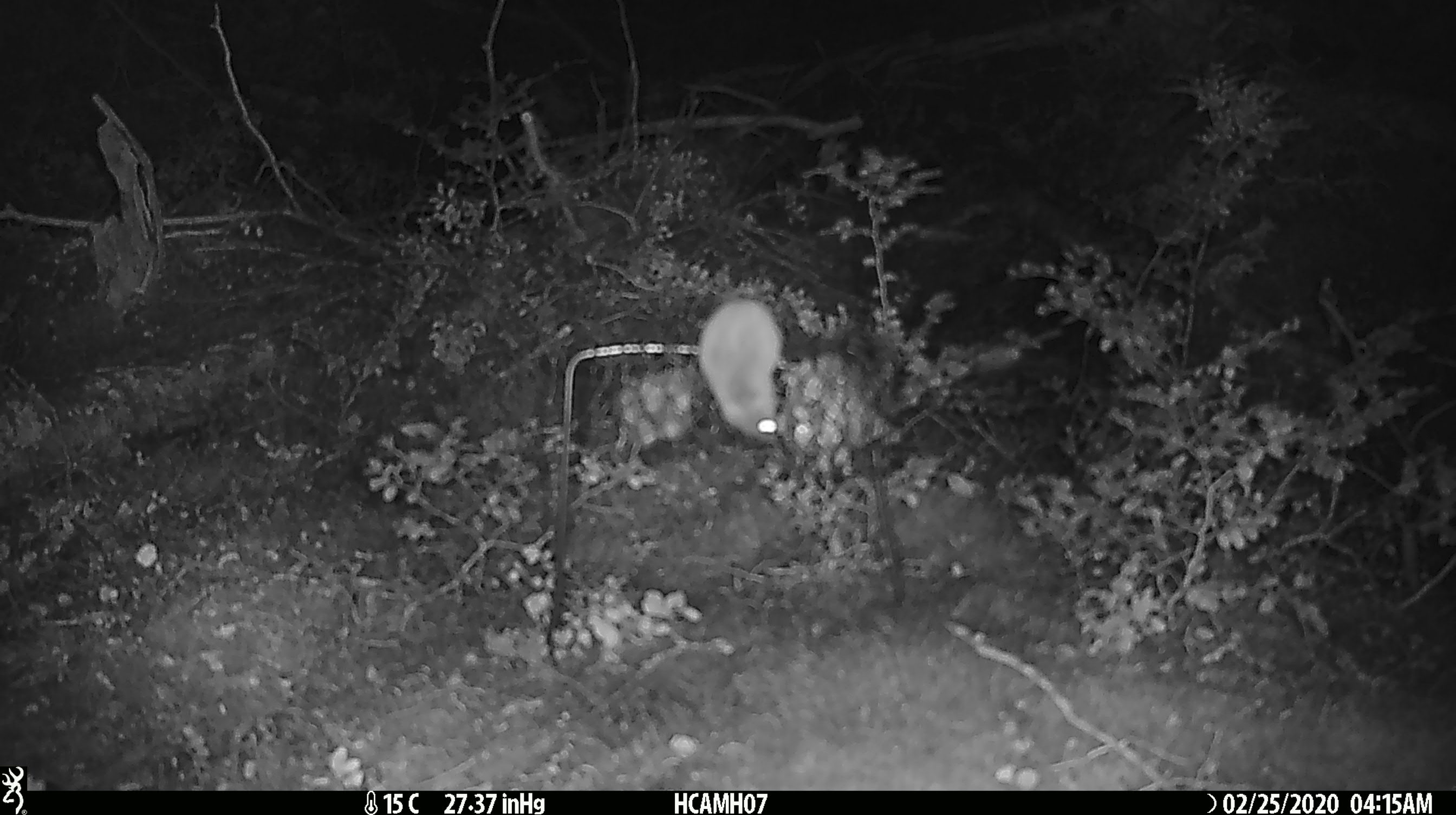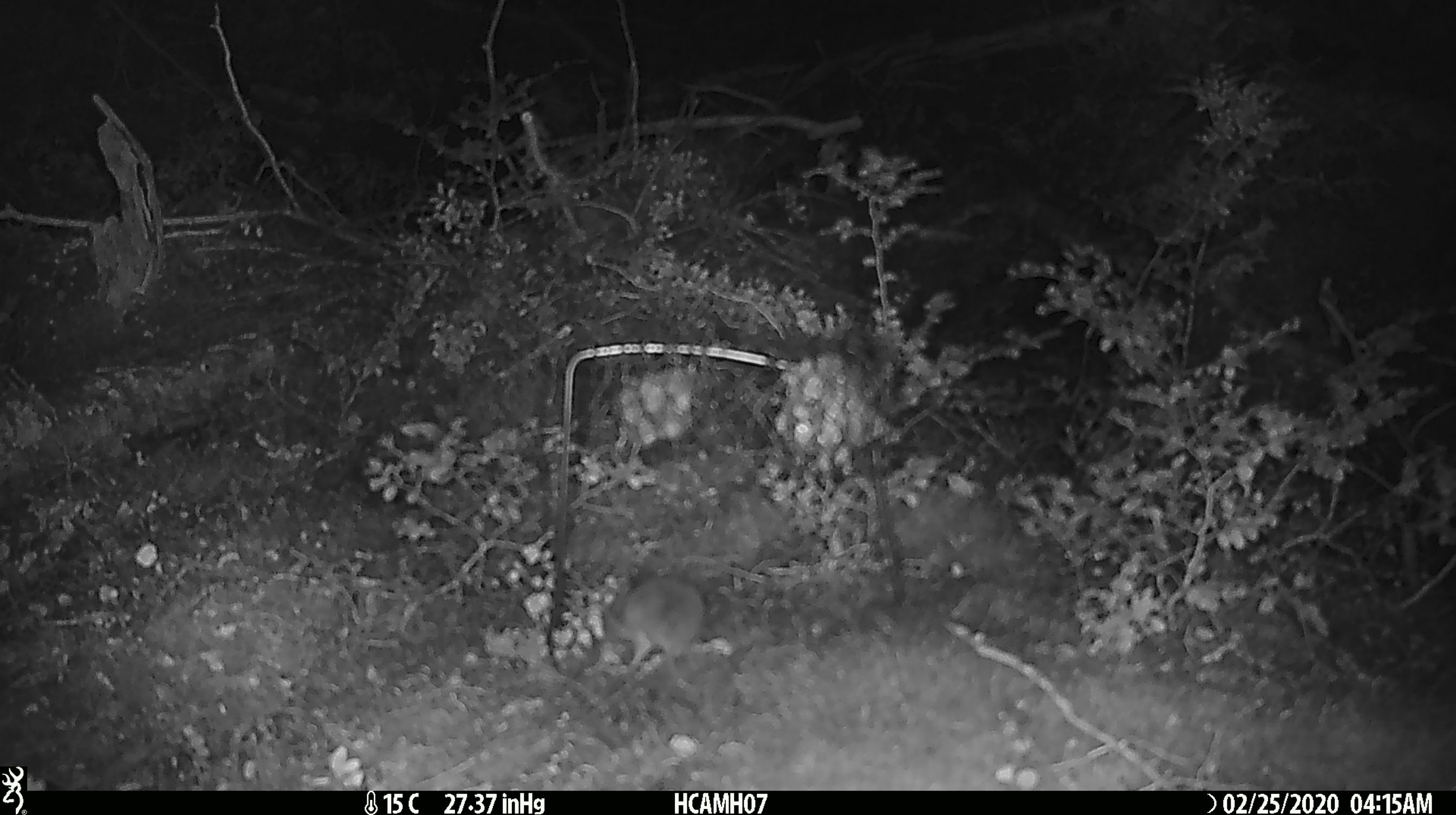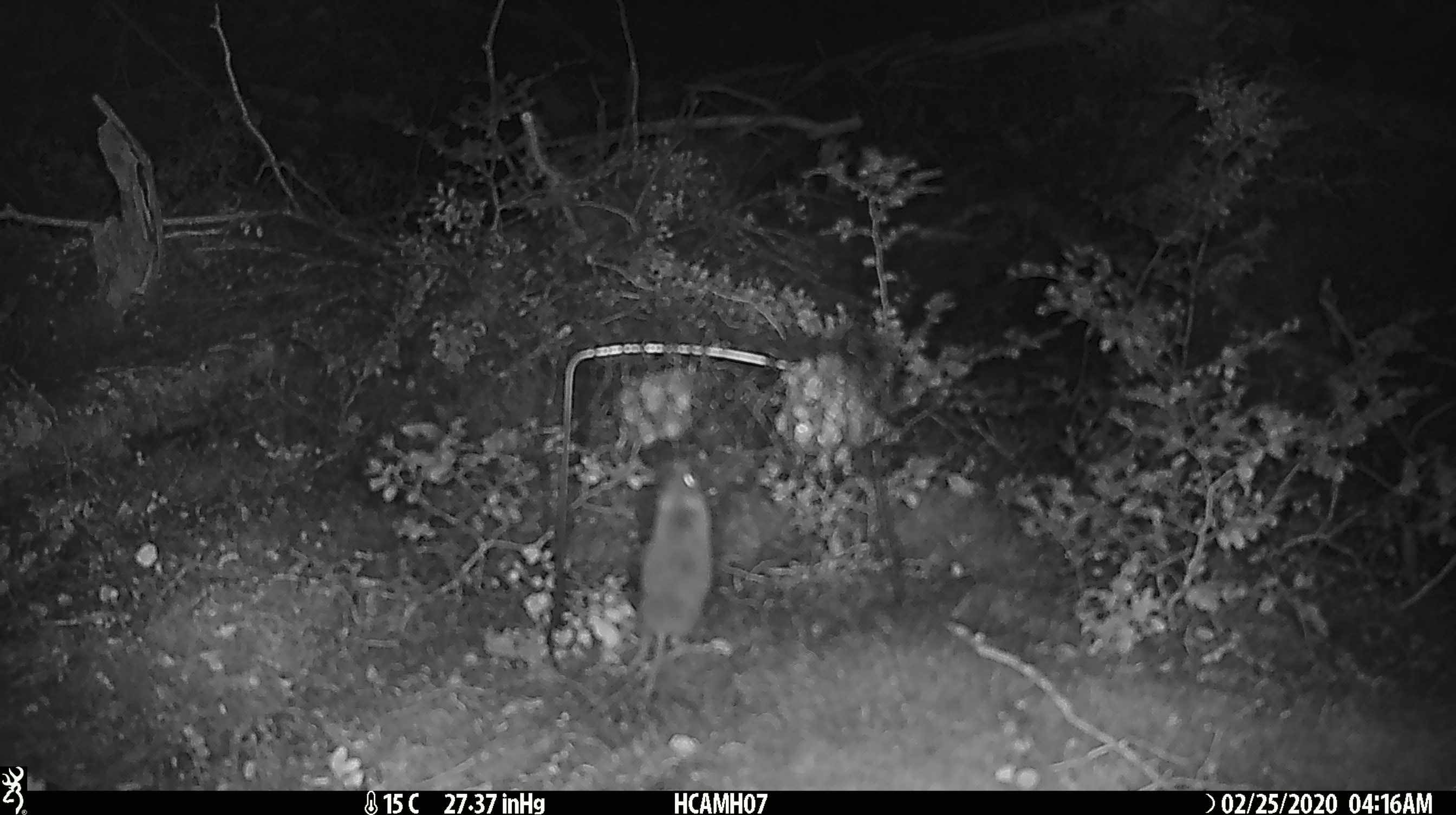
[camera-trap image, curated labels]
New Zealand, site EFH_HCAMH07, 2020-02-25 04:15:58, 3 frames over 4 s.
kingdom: Animalia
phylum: Chordata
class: Mammalia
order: Rodentia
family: Muridae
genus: Mus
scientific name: Mus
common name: mouse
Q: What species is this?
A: Mouse (Mus).